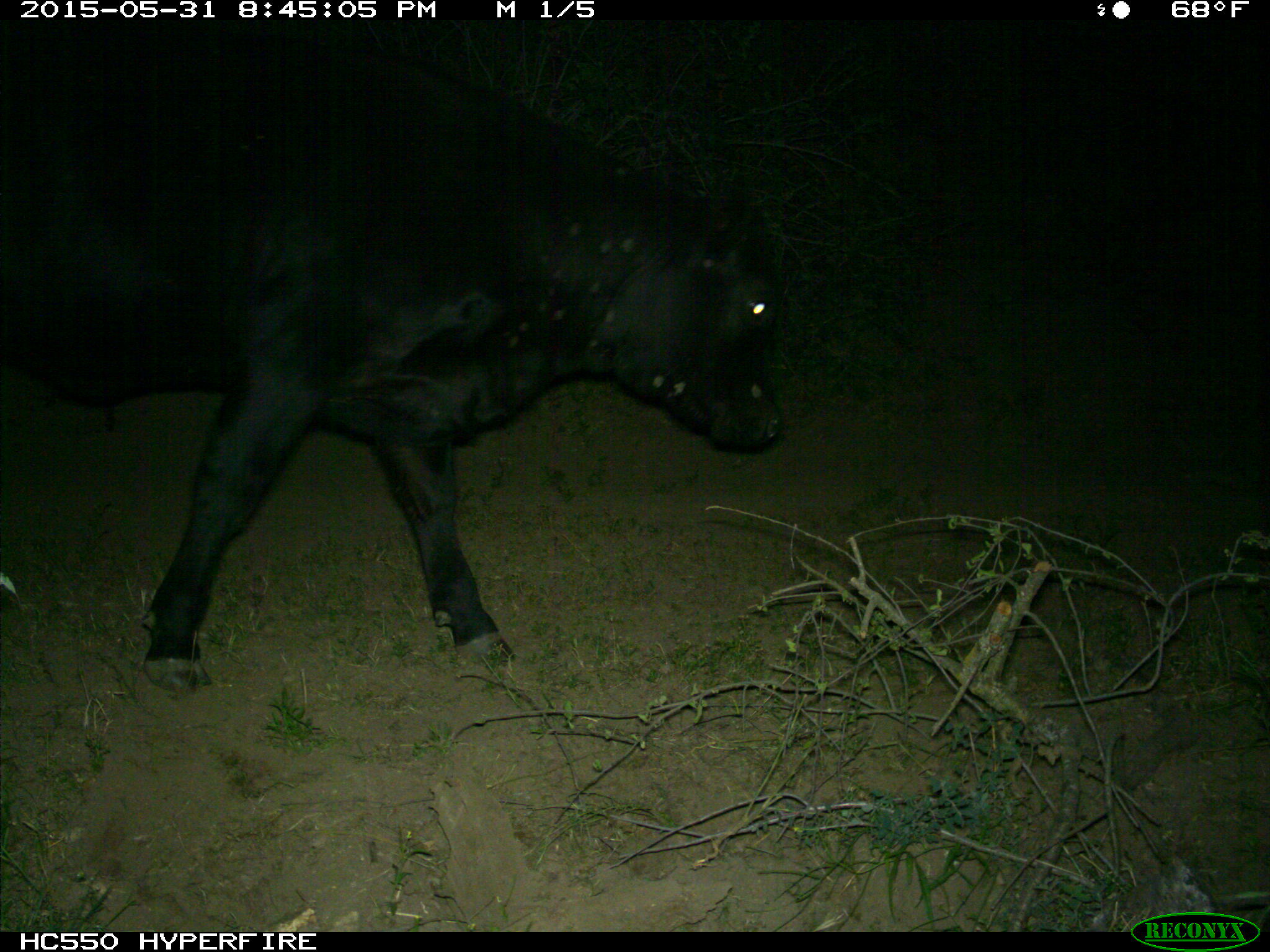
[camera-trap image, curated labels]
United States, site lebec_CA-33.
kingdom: Animalia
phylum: Chordata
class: Mammalia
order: Artiodactyla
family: Bovidae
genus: Bos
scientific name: Bos taurus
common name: domestic cow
Bos taurus (domestic cow).